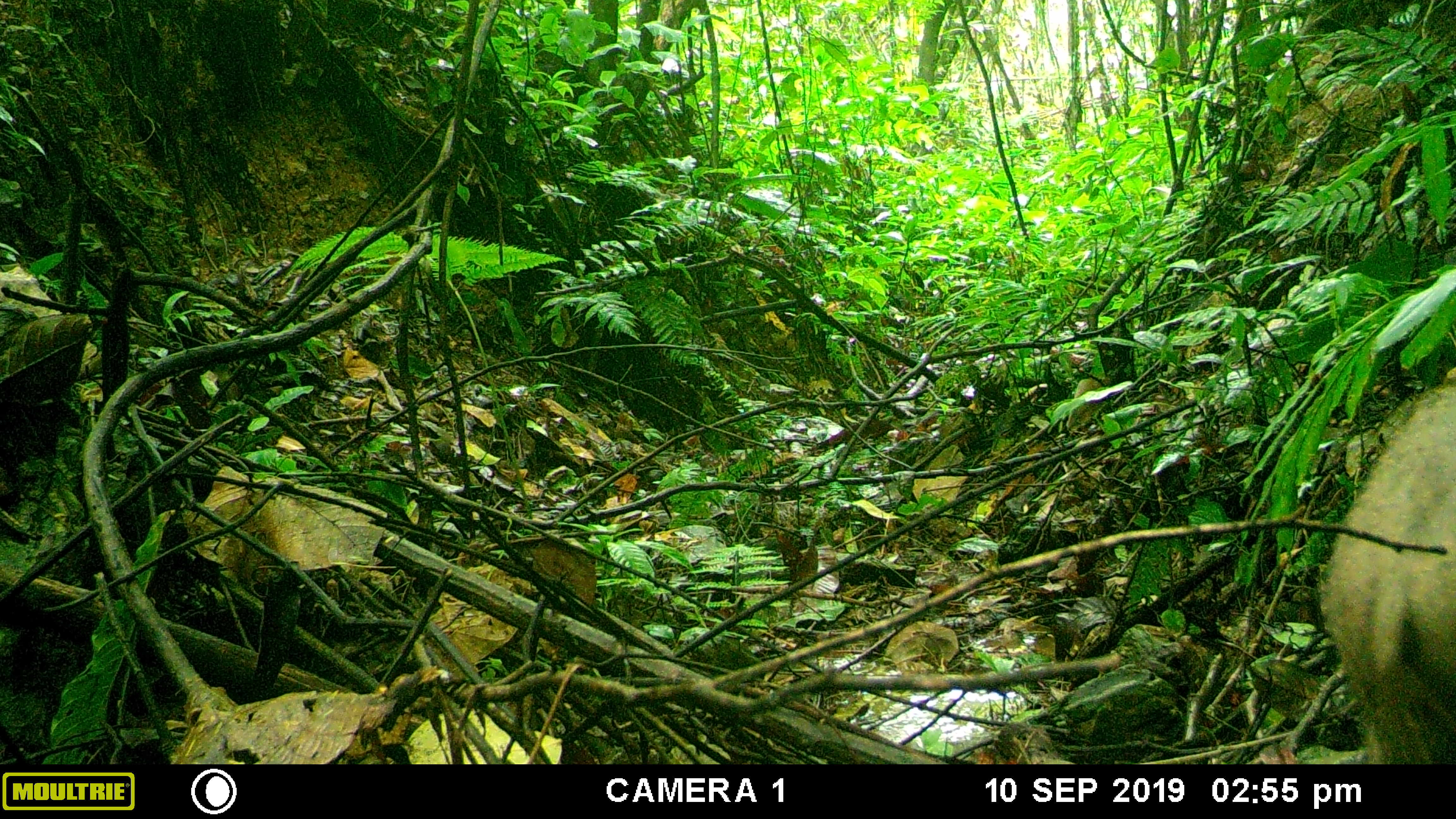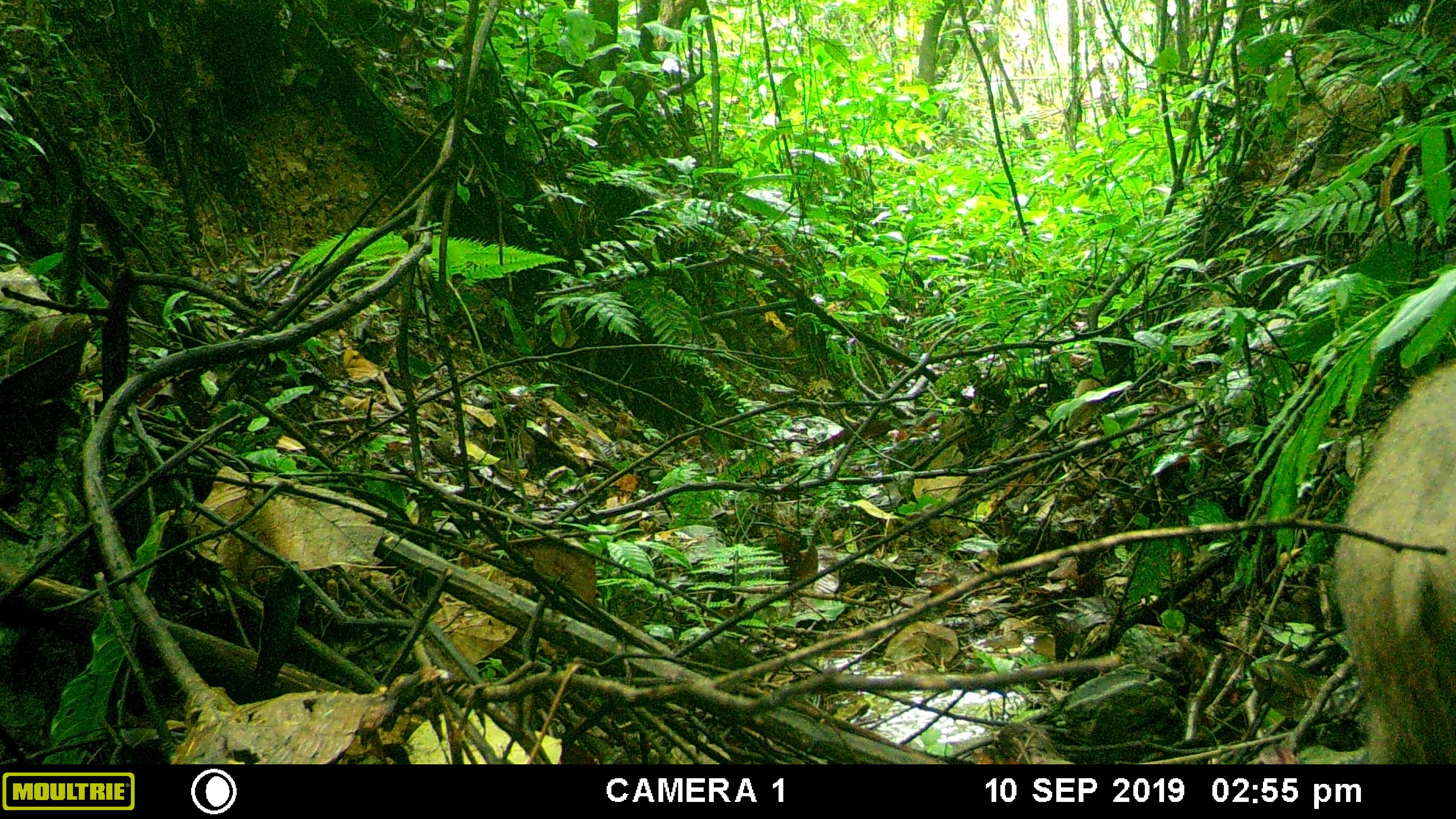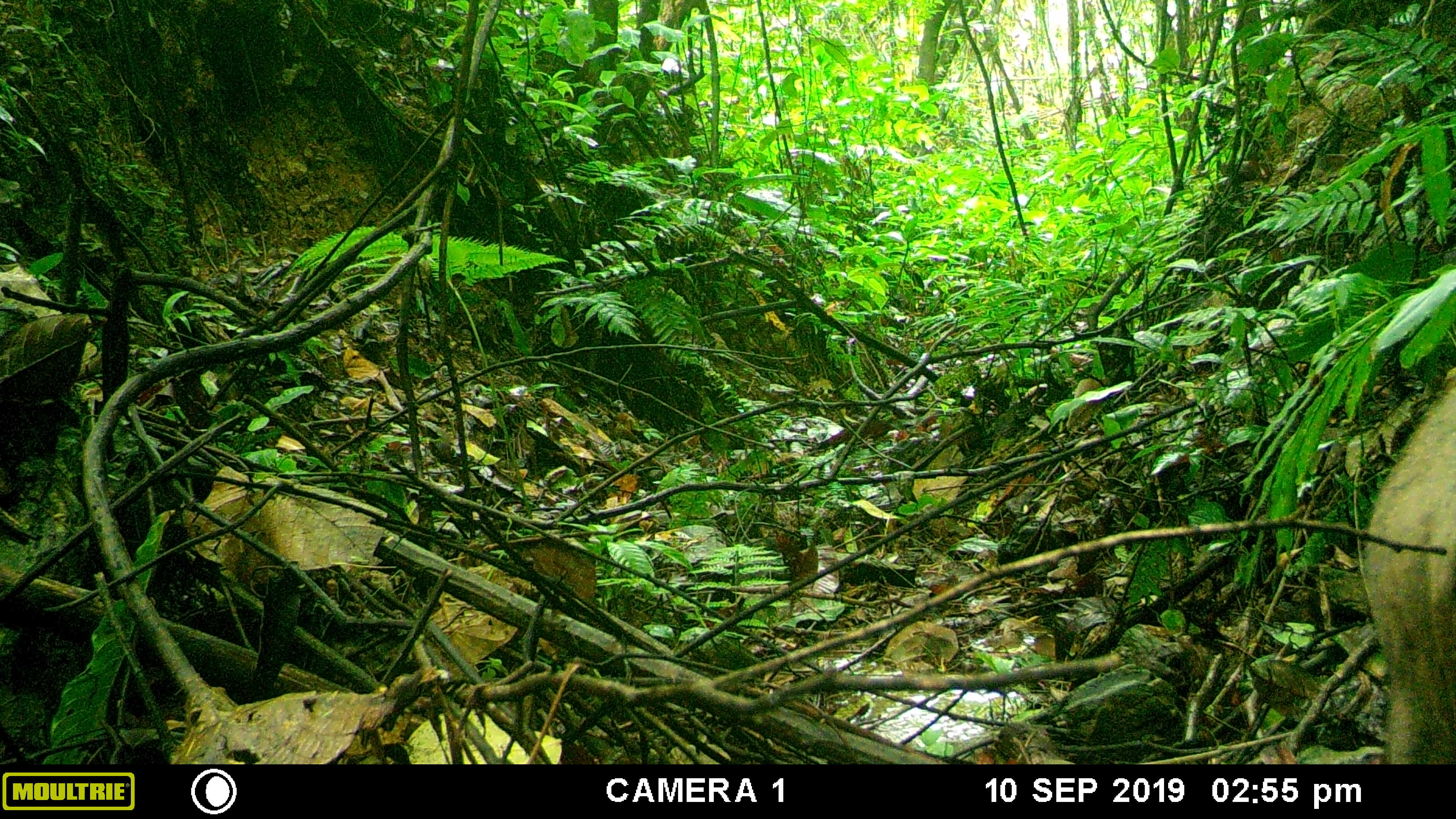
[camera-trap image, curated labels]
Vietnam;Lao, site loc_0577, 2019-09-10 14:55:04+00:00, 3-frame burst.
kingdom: Animalia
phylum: Chordata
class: Mammalia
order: Artiodactyla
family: Suidae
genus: Sus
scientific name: Sus scrofa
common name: eurasian wild pig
Eurasian wild pig (Sus scrofa). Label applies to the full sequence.